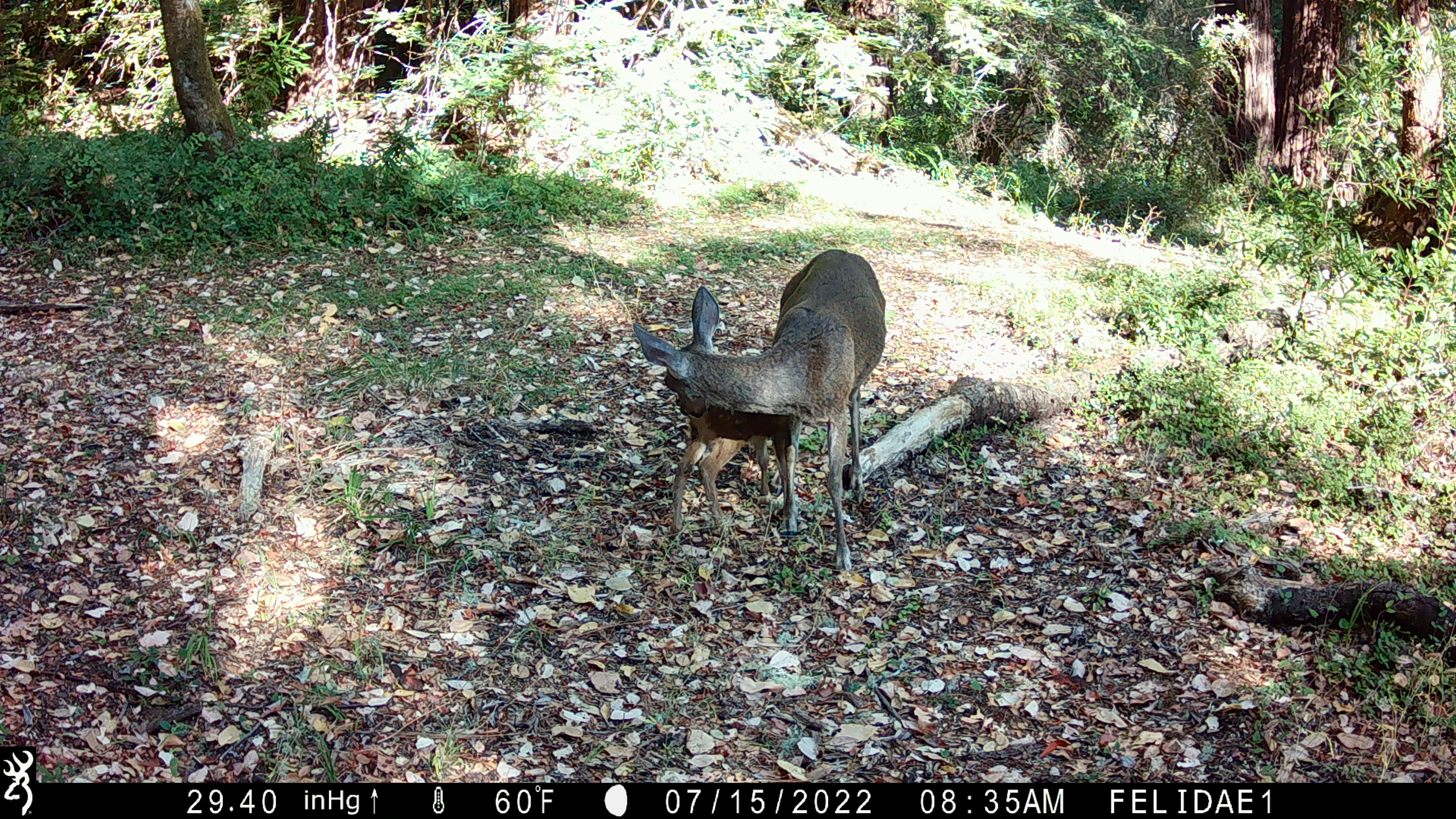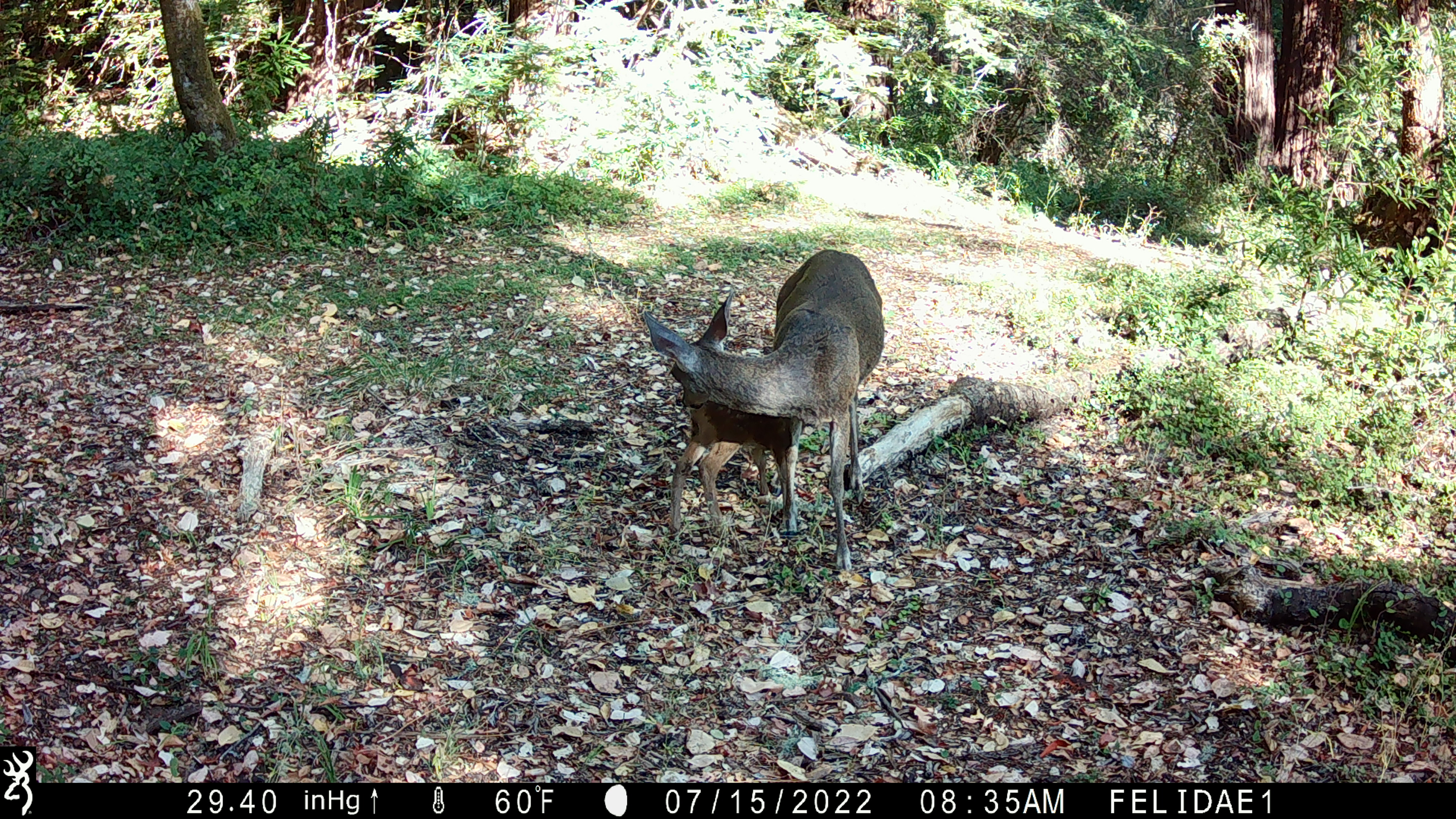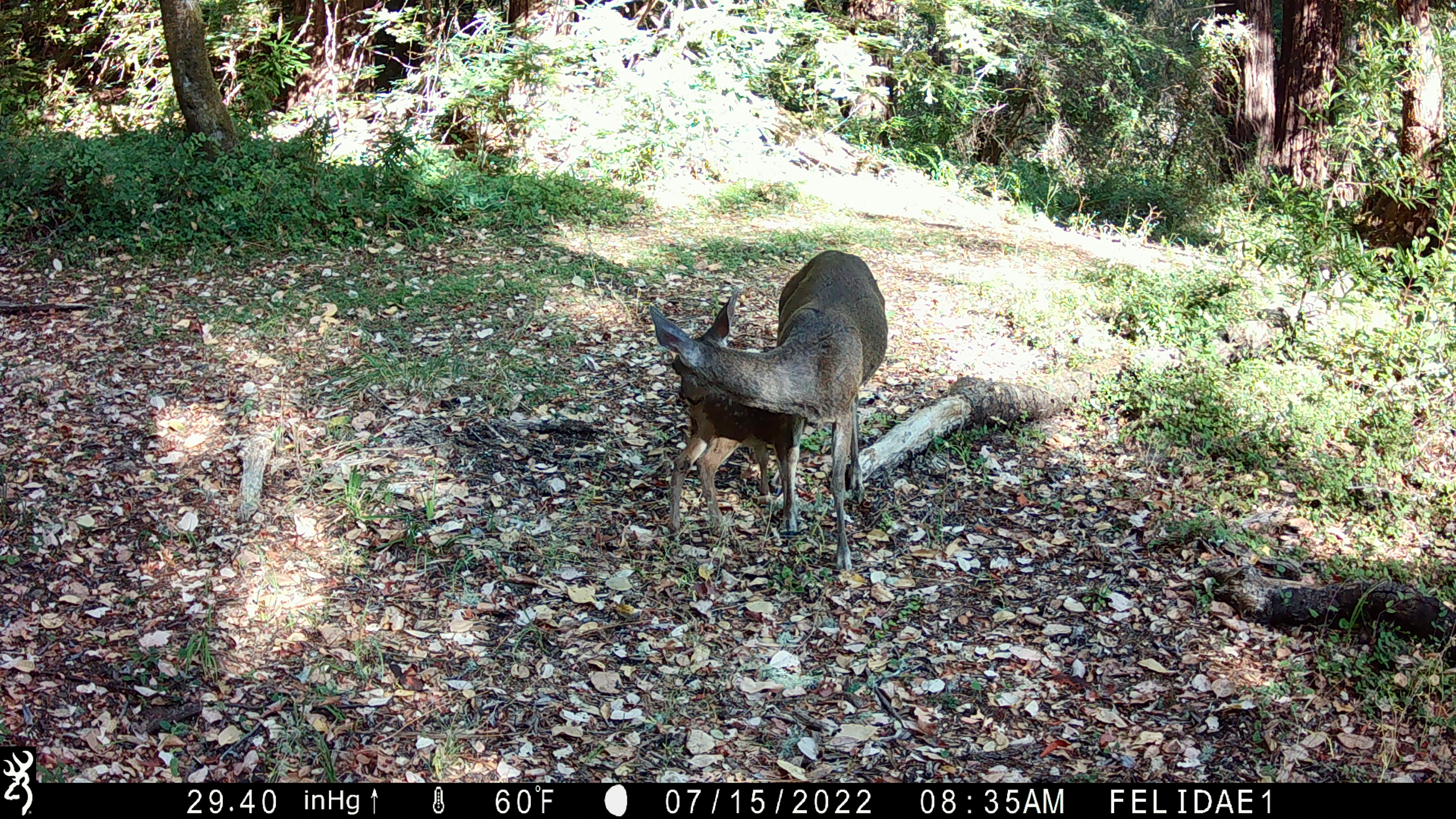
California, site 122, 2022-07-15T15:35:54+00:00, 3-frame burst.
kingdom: Animalia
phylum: Chordata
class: Mammalia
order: Artiodactyla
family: Cervidae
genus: Odocoileus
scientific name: Odocoileus hemionus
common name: mule deer